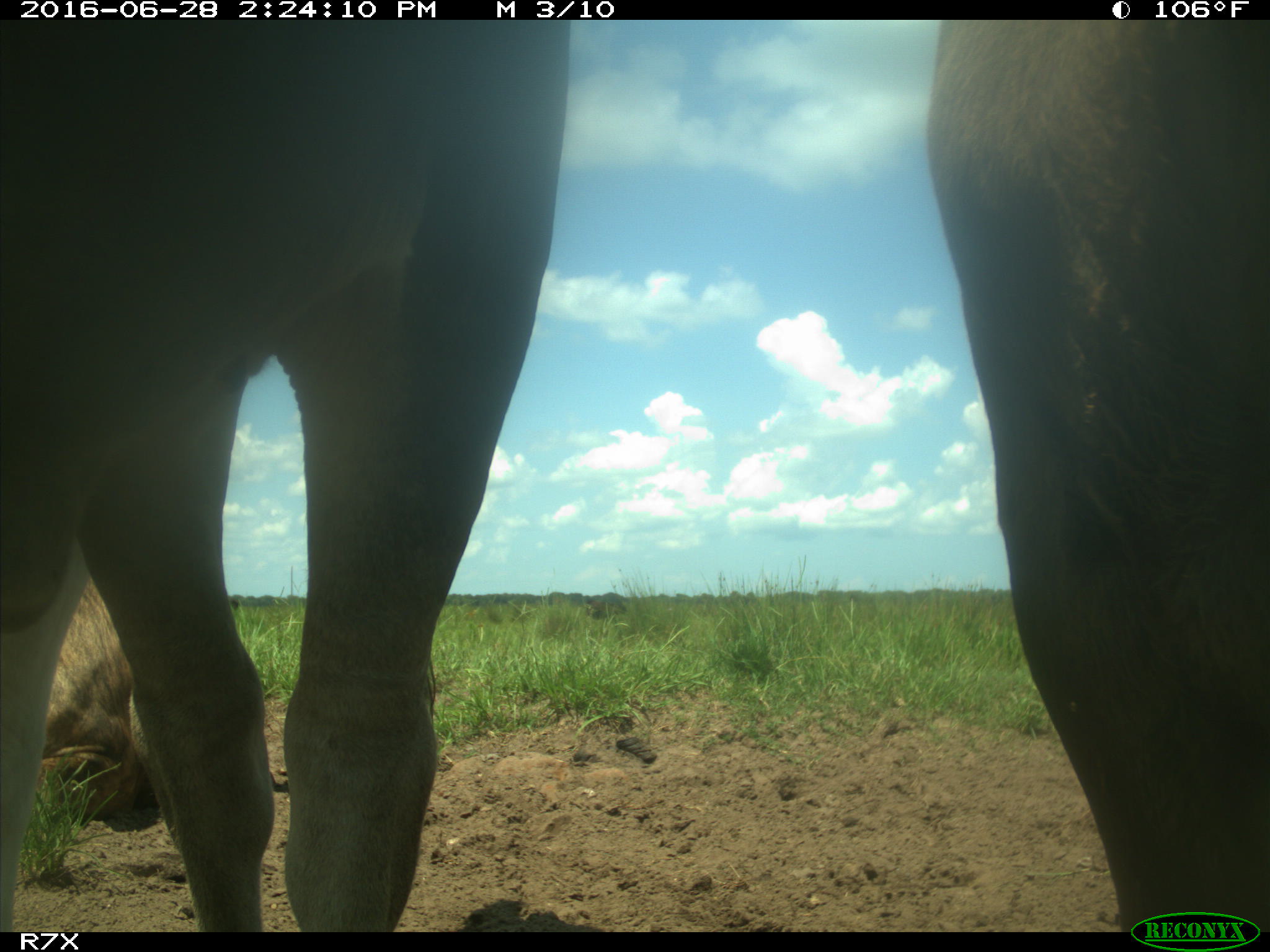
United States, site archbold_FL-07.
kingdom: Animalia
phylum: Chordata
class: Mammalia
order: Artiodactyla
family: Bovidae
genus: Bos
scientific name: Bos taurus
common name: domestic cow